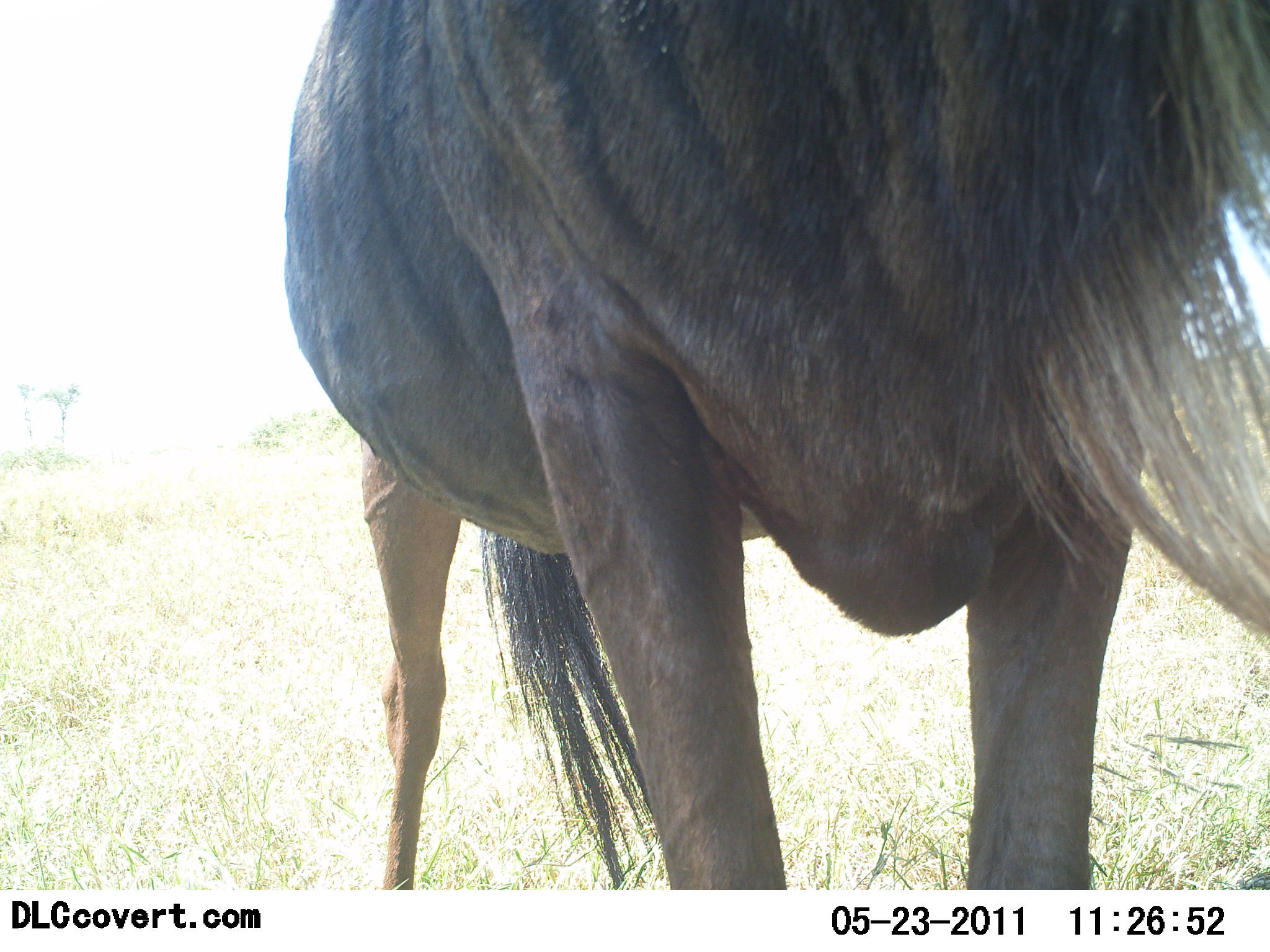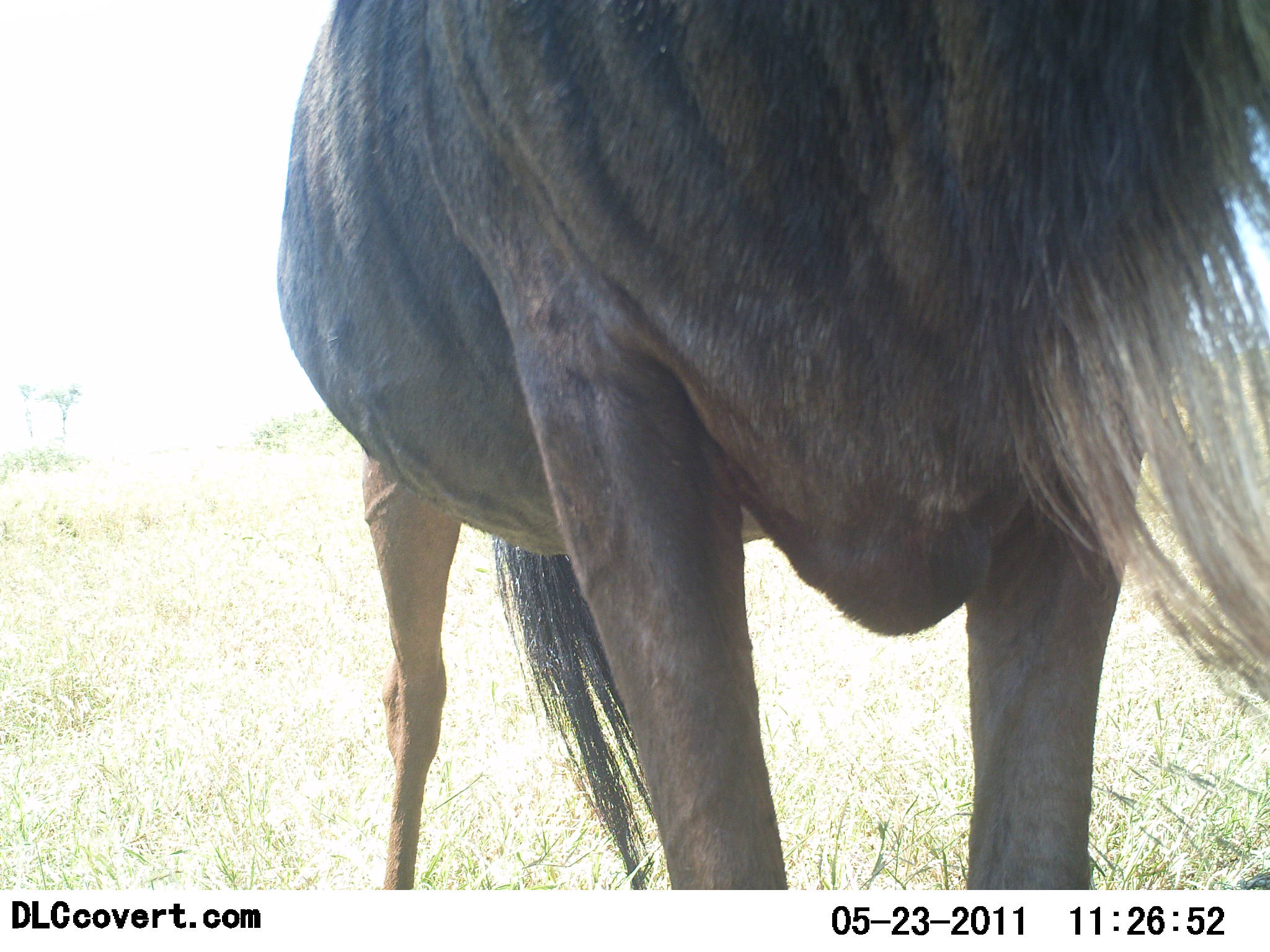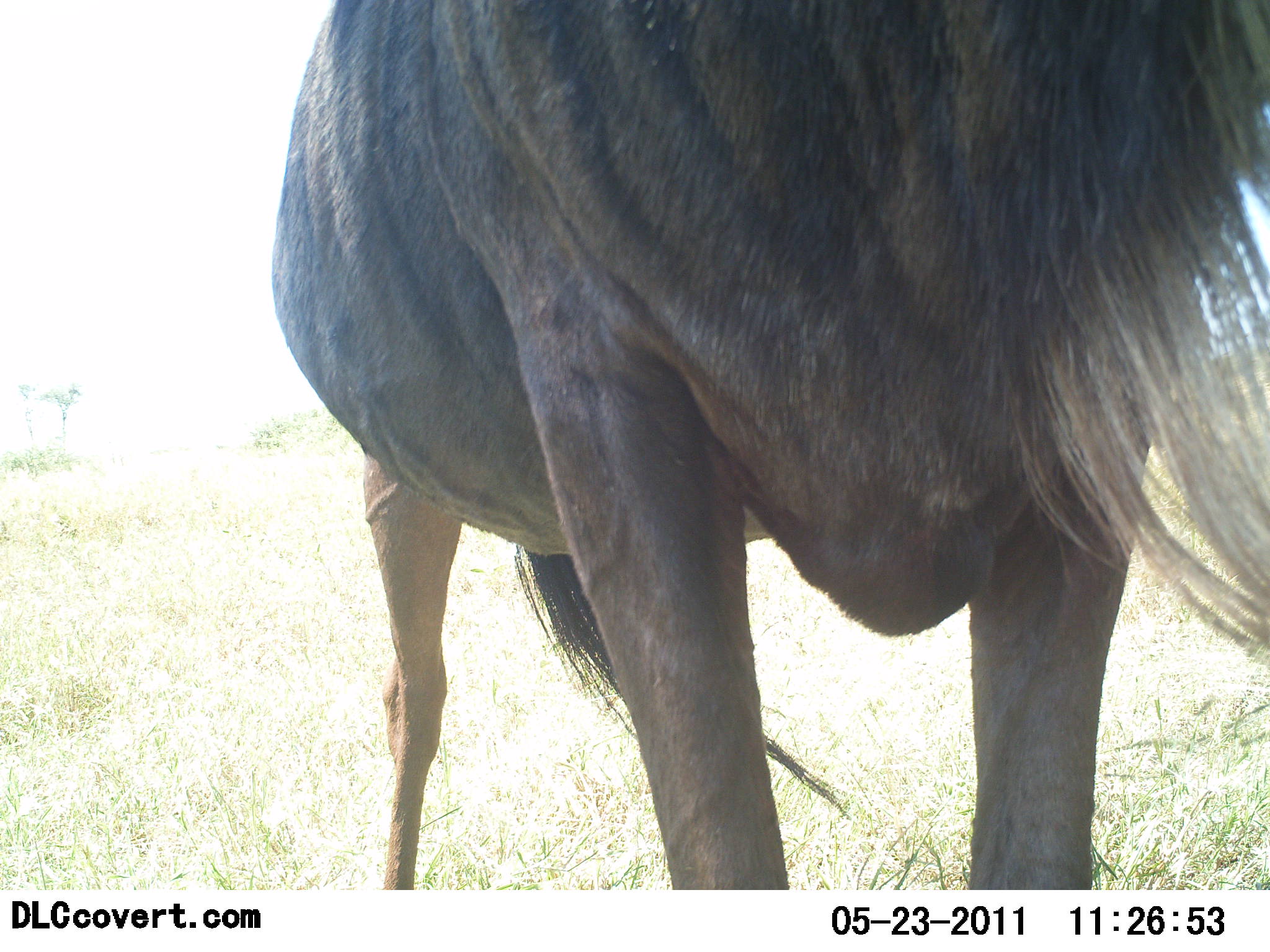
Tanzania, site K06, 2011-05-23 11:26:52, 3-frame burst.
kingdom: Animalia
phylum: Chordata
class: Mammalia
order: Artiodactyla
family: Bovidae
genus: Connochaetes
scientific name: Connochaetes taurinus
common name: blue wildebeest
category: wildebeest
Wildebeest (blue wildebeest) (Connochaetes taurinus), count 1. Behavior (volunteer vote fractions): standing 82%, resting 18%, moving 0%, interacting 0%. Young present (vote fraction): 0%. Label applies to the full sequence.